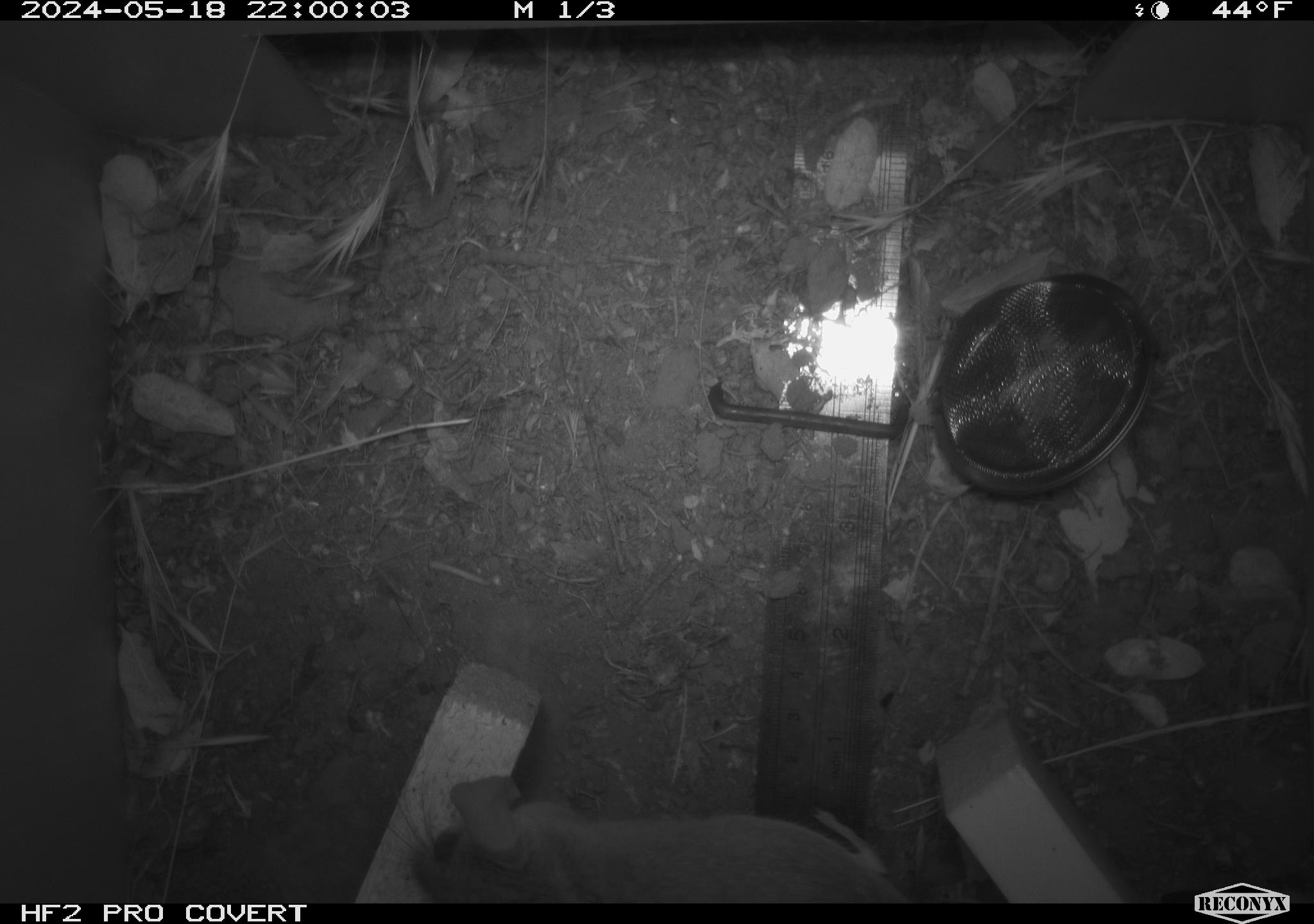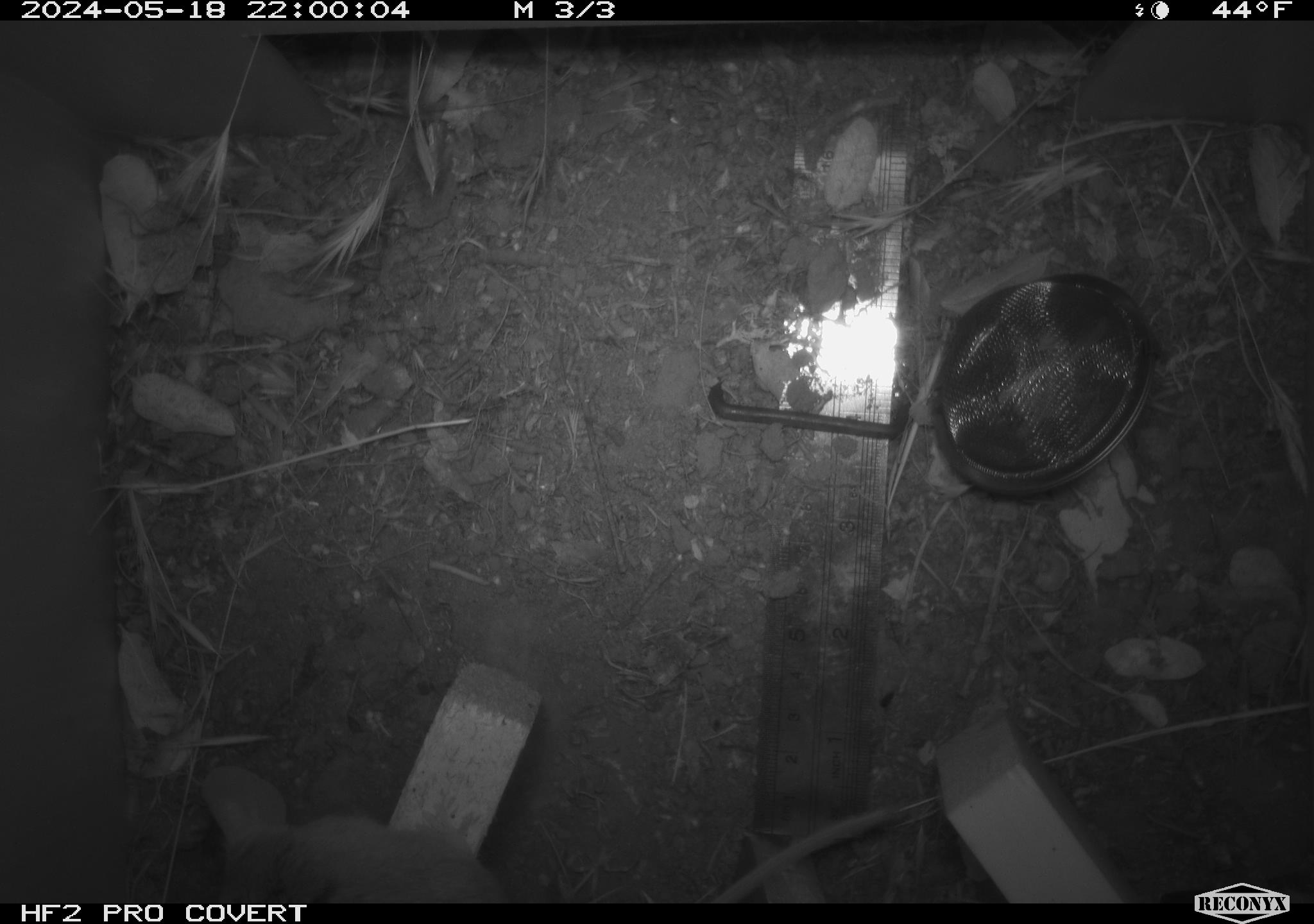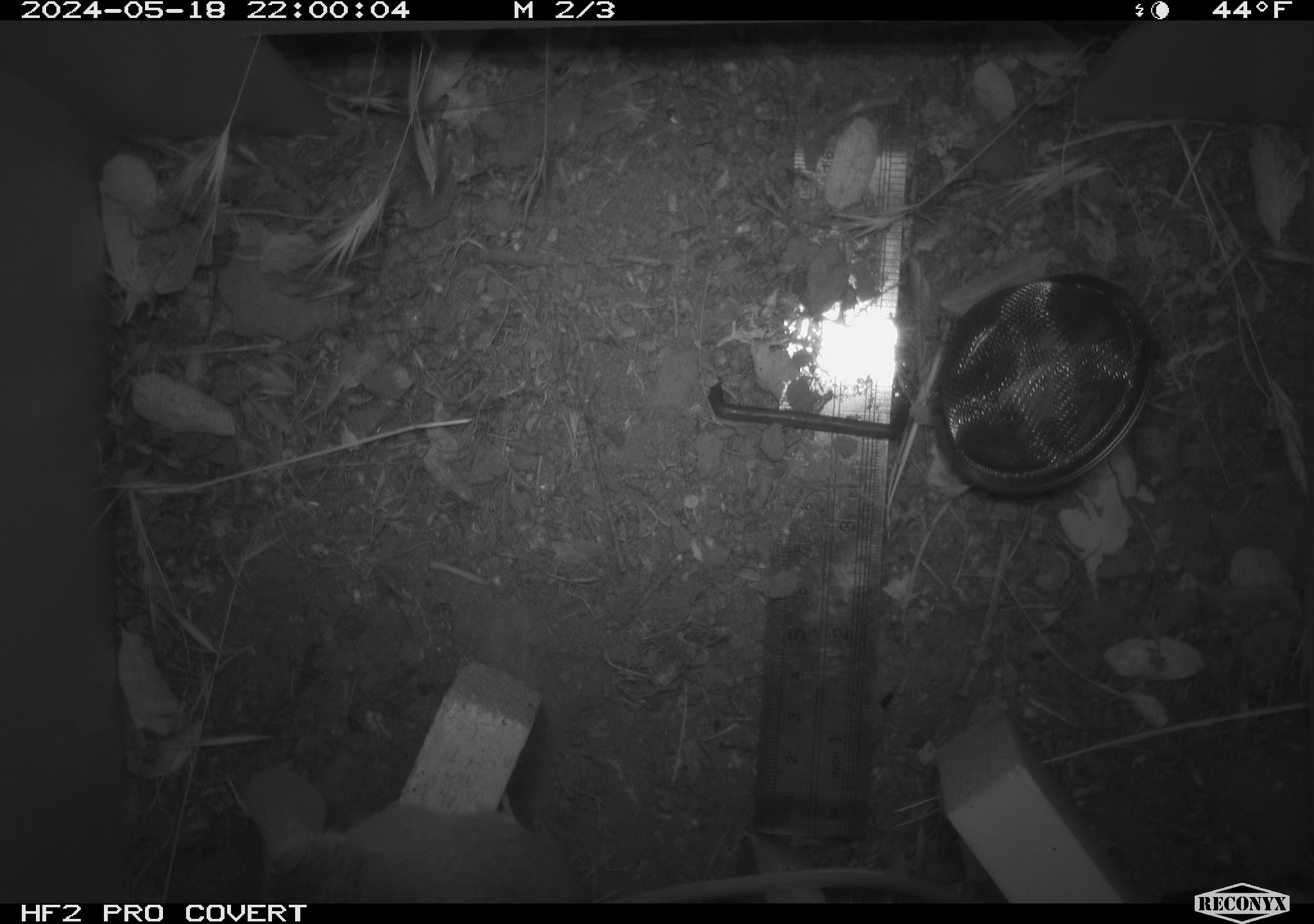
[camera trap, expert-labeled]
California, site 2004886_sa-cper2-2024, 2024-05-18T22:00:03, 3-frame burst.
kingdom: Animalia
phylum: Chordata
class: Mammalia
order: Rodentia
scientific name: Rodentia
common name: rodent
Rodent (Rodentia).